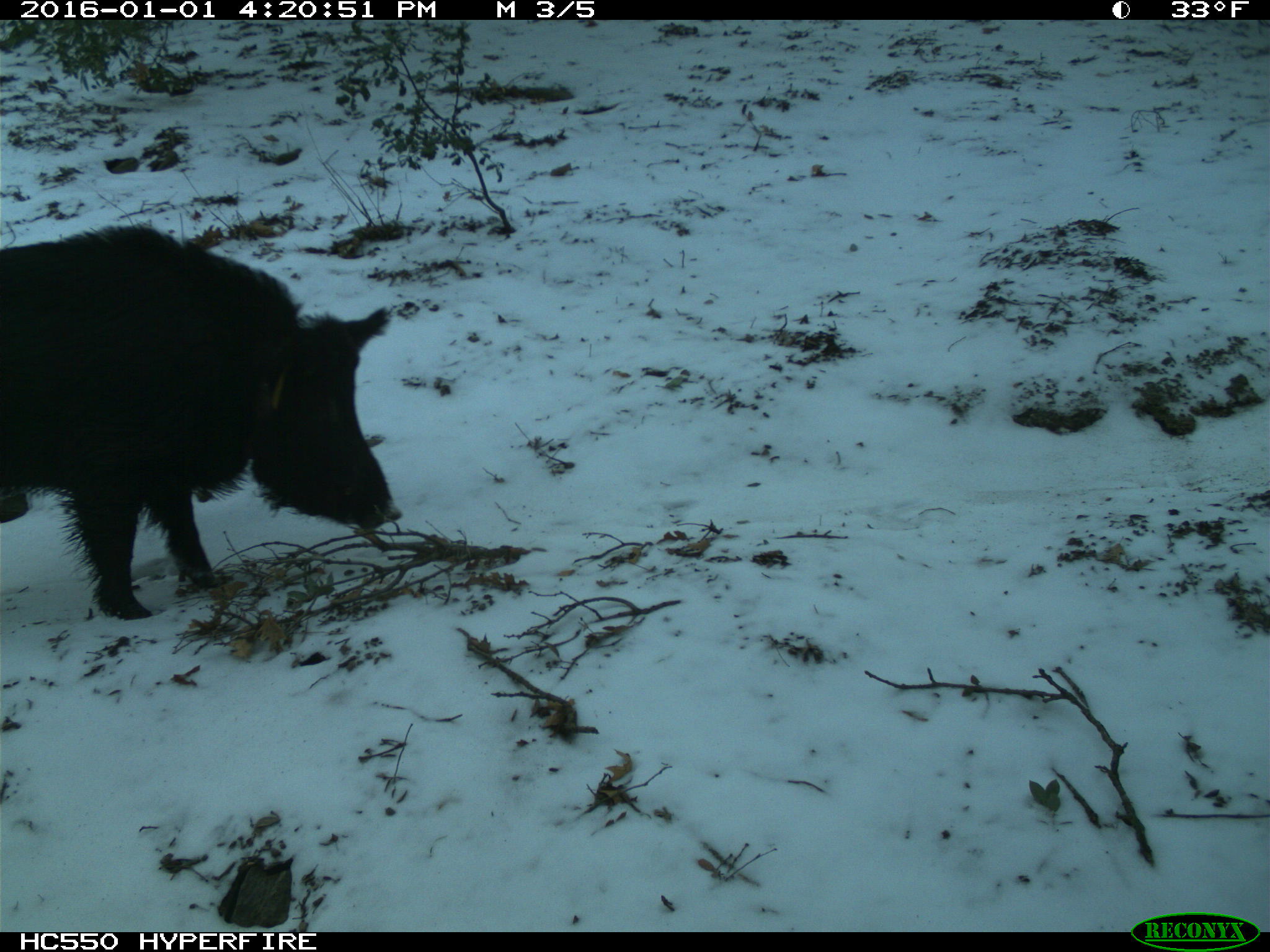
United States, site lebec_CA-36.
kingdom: Animalia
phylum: Chordata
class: Mammalia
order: Artiodactyla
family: Suidae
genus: Sus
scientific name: Sus scrofa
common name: wild boar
Sus scrofa (wild boar).